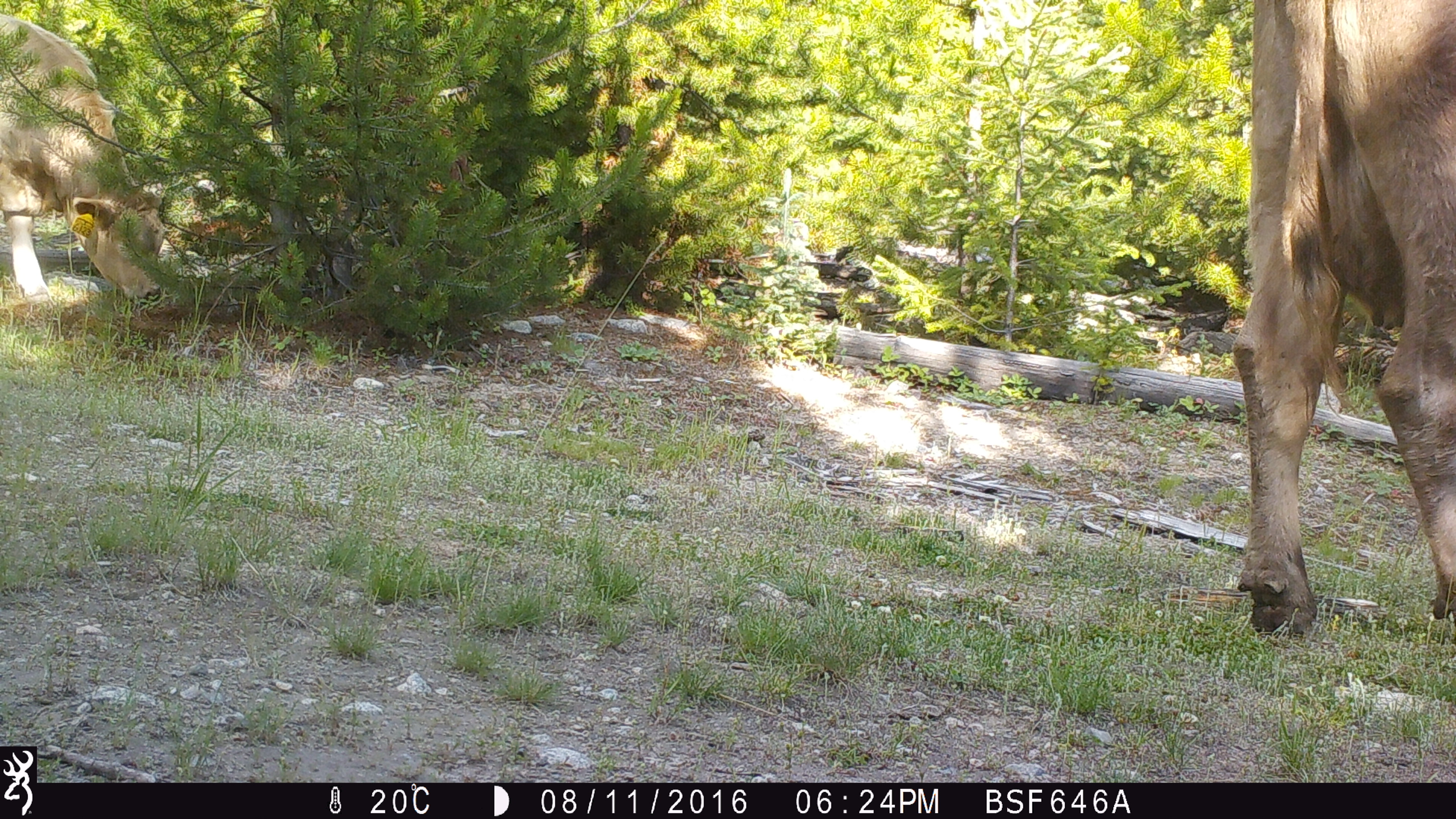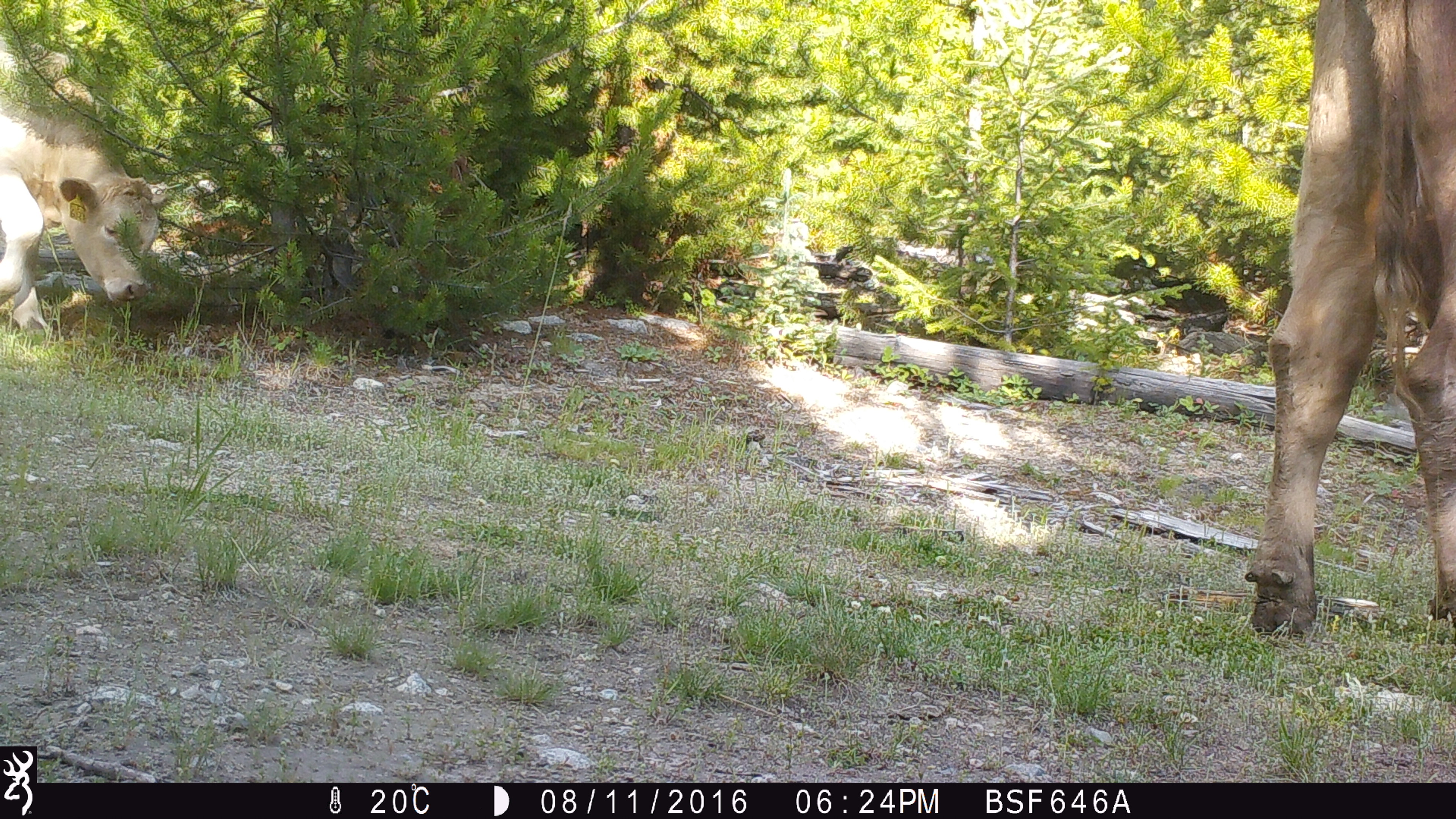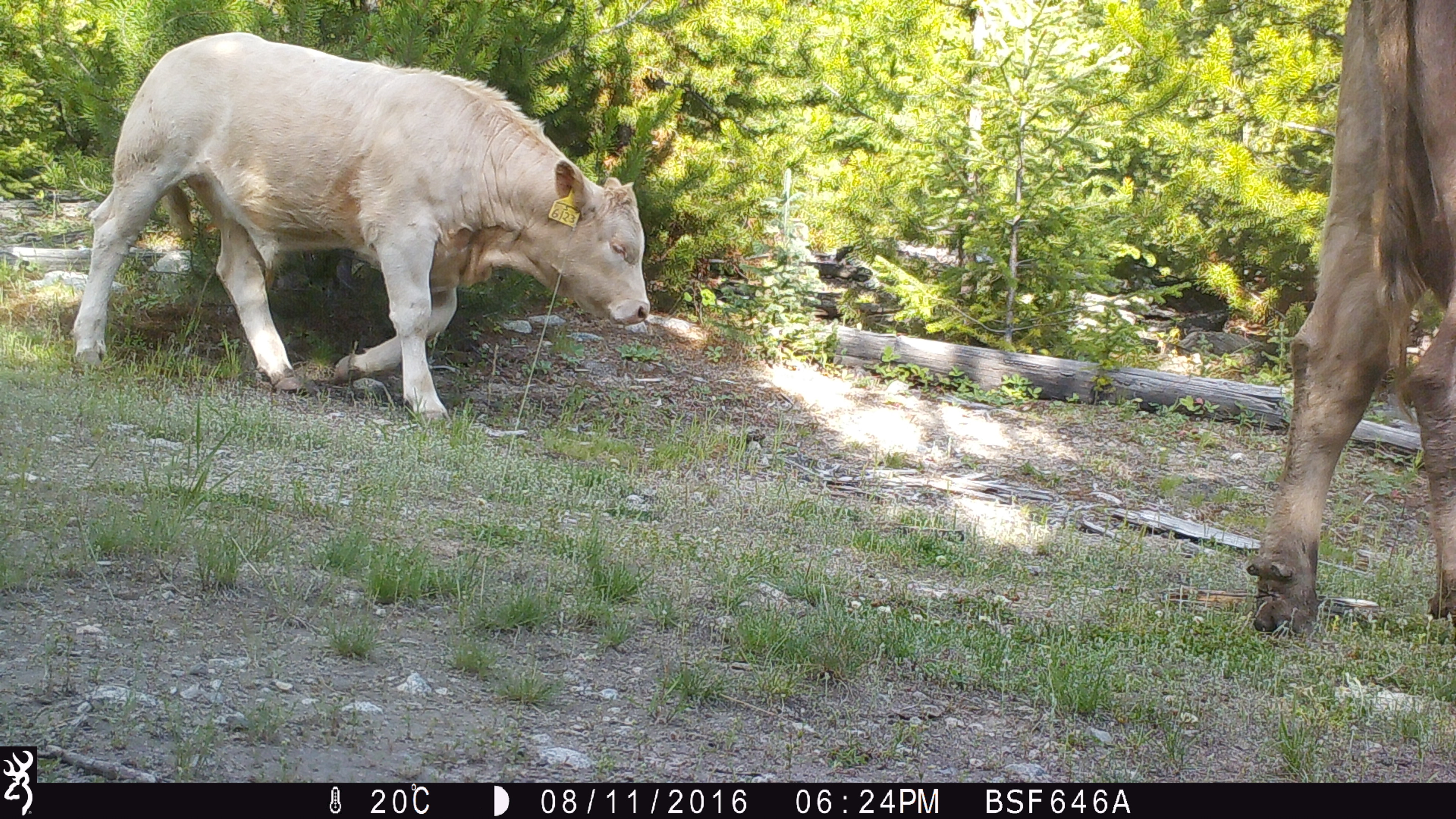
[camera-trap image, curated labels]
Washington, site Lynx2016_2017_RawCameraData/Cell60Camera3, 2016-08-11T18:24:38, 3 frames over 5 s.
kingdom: Animalia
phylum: Chordata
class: Mammalia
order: Artiodactyla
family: Bovidae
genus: Bos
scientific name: Bos taurus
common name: domestic cattle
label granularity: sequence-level